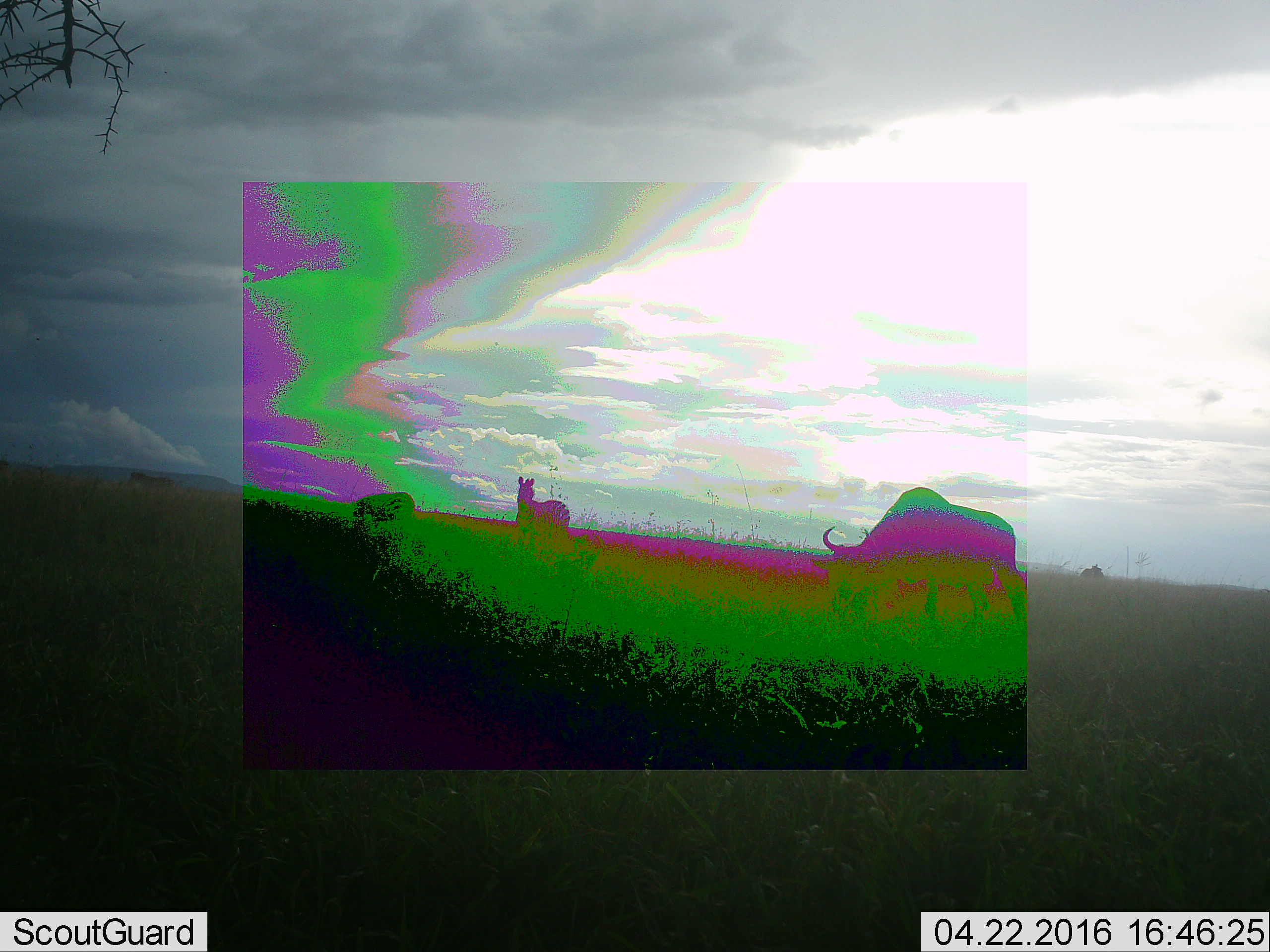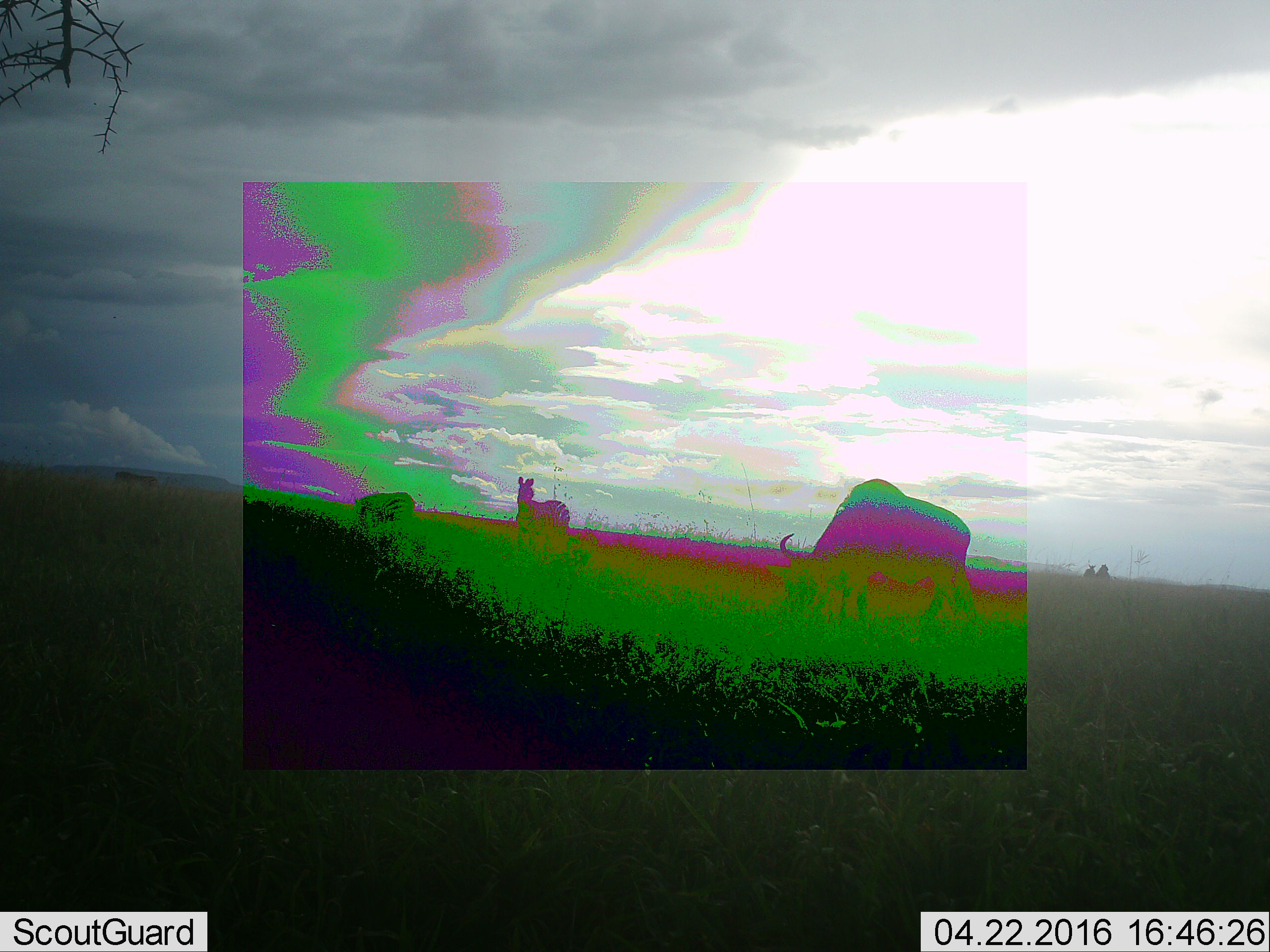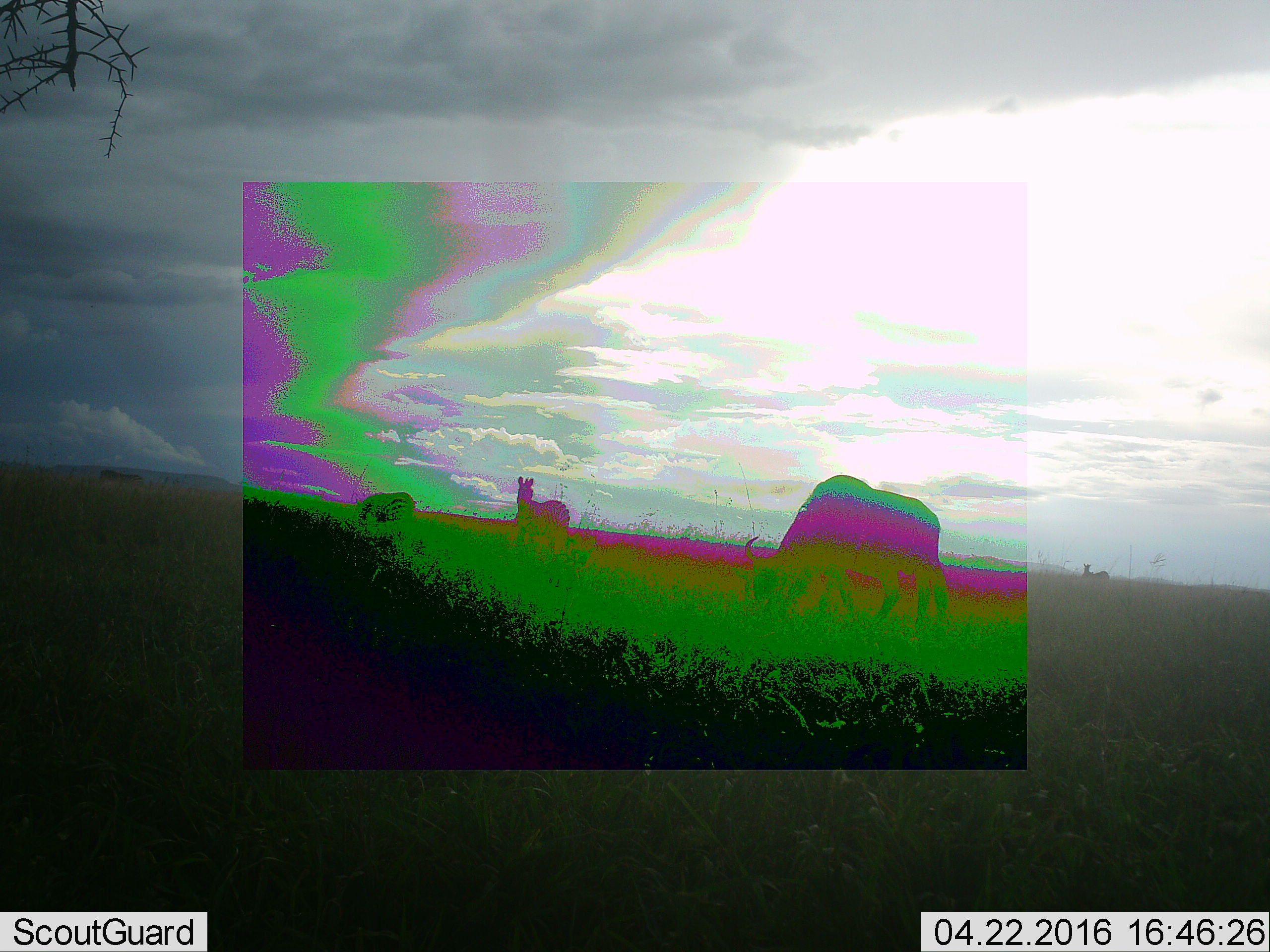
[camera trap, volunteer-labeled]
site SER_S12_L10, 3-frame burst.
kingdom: Animalia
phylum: Chordata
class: Mammalia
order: Artiodactyla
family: Bovidae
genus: Connochaetes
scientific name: Connochaetes taurinus taurinus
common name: blue wildebeest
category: wildebeestblue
Wildebeestblue (blue wildebeest) (Connochaetes taurinus taurinus), count 1. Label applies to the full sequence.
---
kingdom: Animalia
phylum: Chordata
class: Mammalia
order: Perissodactyla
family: Equidae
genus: Equus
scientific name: Equus quagga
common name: plains zebra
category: zebraplains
Zebraplains (plains zebra) (Equus quagga), count 4. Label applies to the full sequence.